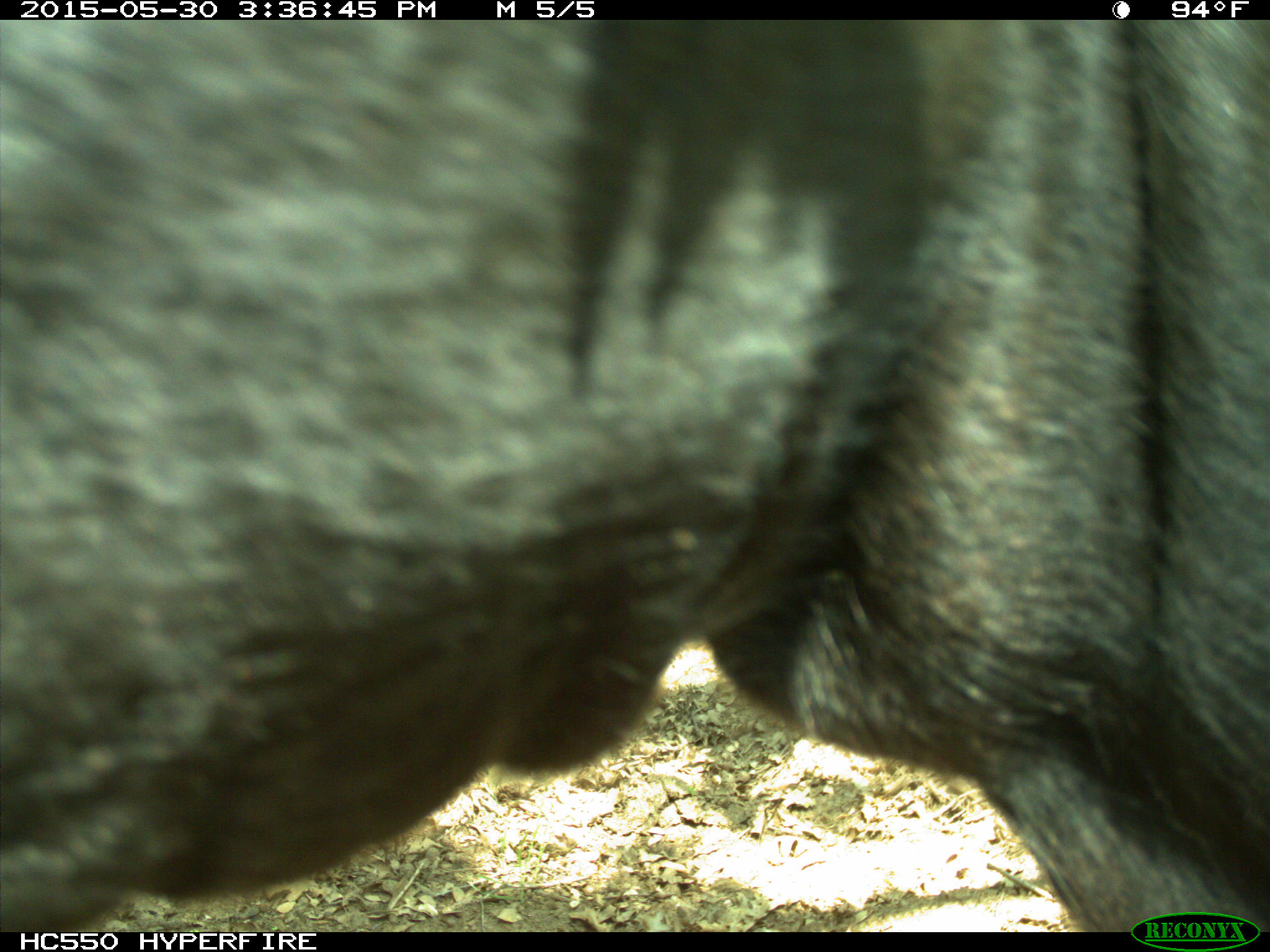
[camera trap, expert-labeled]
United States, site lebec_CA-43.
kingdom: Animalia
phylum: Chordata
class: Mammalia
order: Artiodactyla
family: Bovidae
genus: Bos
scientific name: Bos taurus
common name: domestic cow